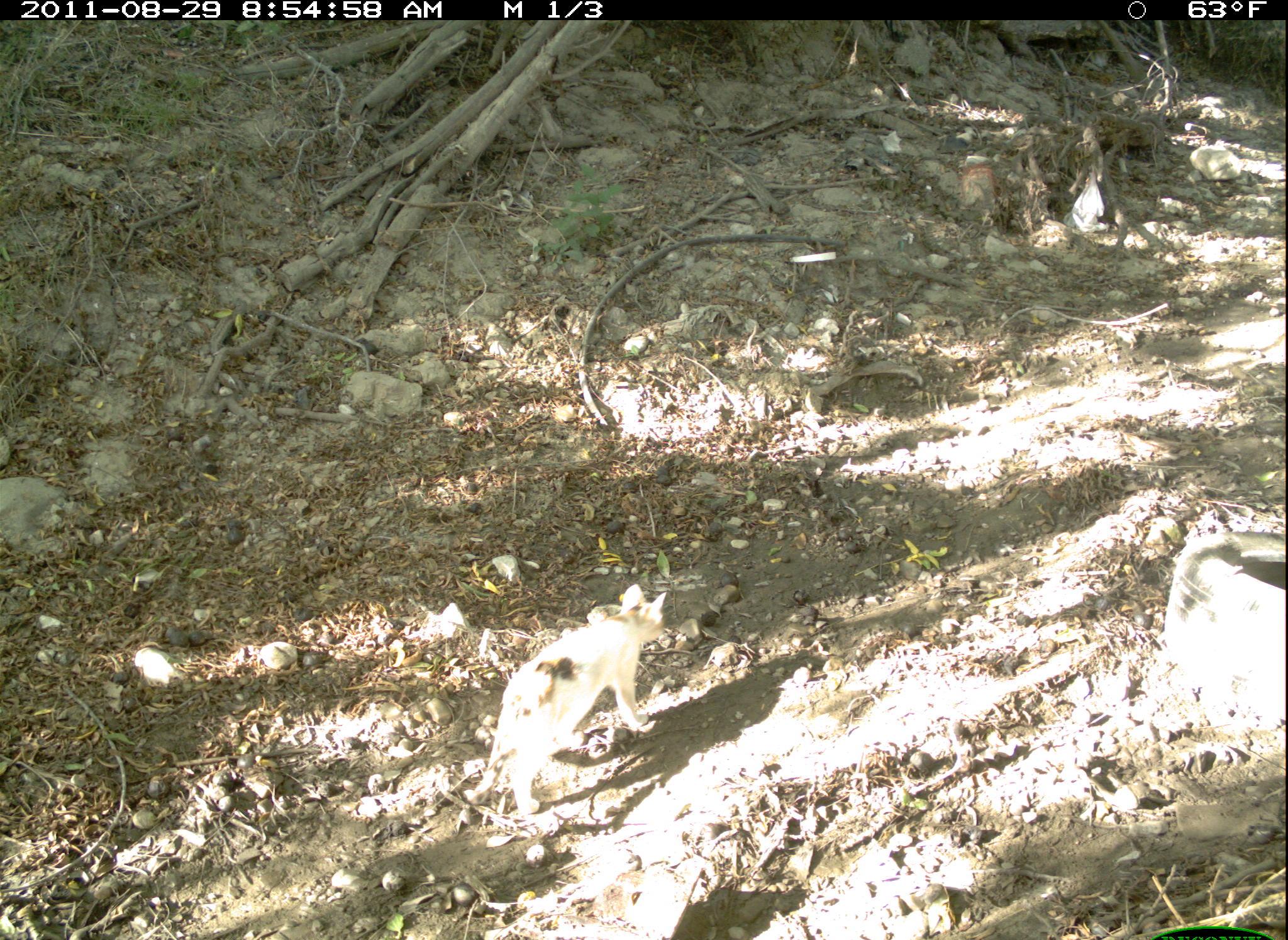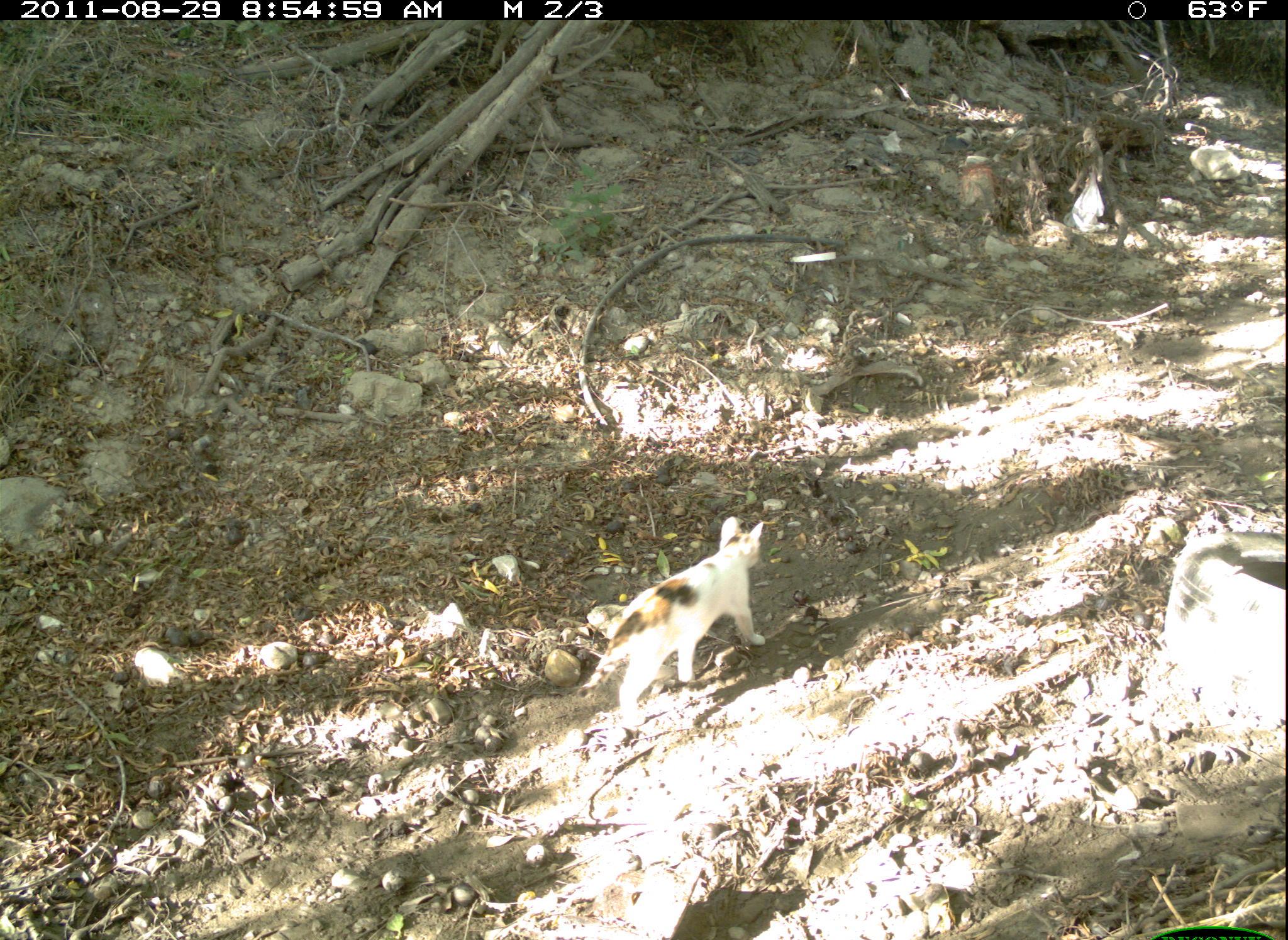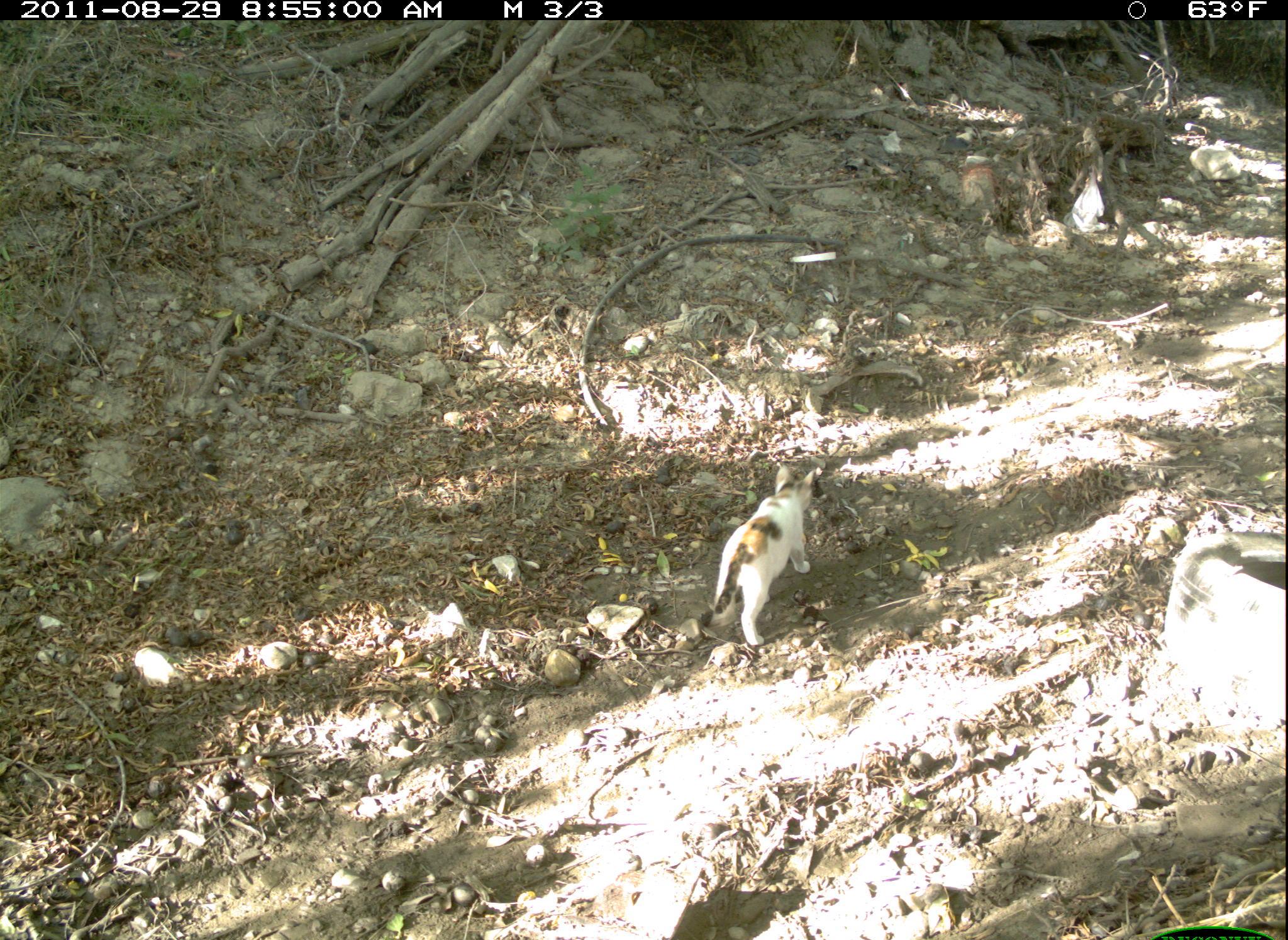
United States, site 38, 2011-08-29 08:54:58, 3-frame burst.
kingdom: Animalia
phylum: Chordata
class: Mammalia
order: Carnivora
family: Felidae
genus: Felis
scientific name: Felis catus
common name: cat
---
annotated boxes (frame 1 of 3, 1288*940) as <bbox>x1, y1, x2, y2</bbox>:
cat: <bbox>462, 573, 678, 826</bbox>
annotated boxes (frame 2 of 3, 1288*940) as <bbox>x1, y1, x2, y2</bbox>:
cat: <bbox>576, 512, 774, 733</bbox>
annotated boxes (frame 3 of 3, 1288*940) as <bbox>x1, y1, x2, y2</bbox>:
cat: <bbox>693, 458, 823, 650</bbox>